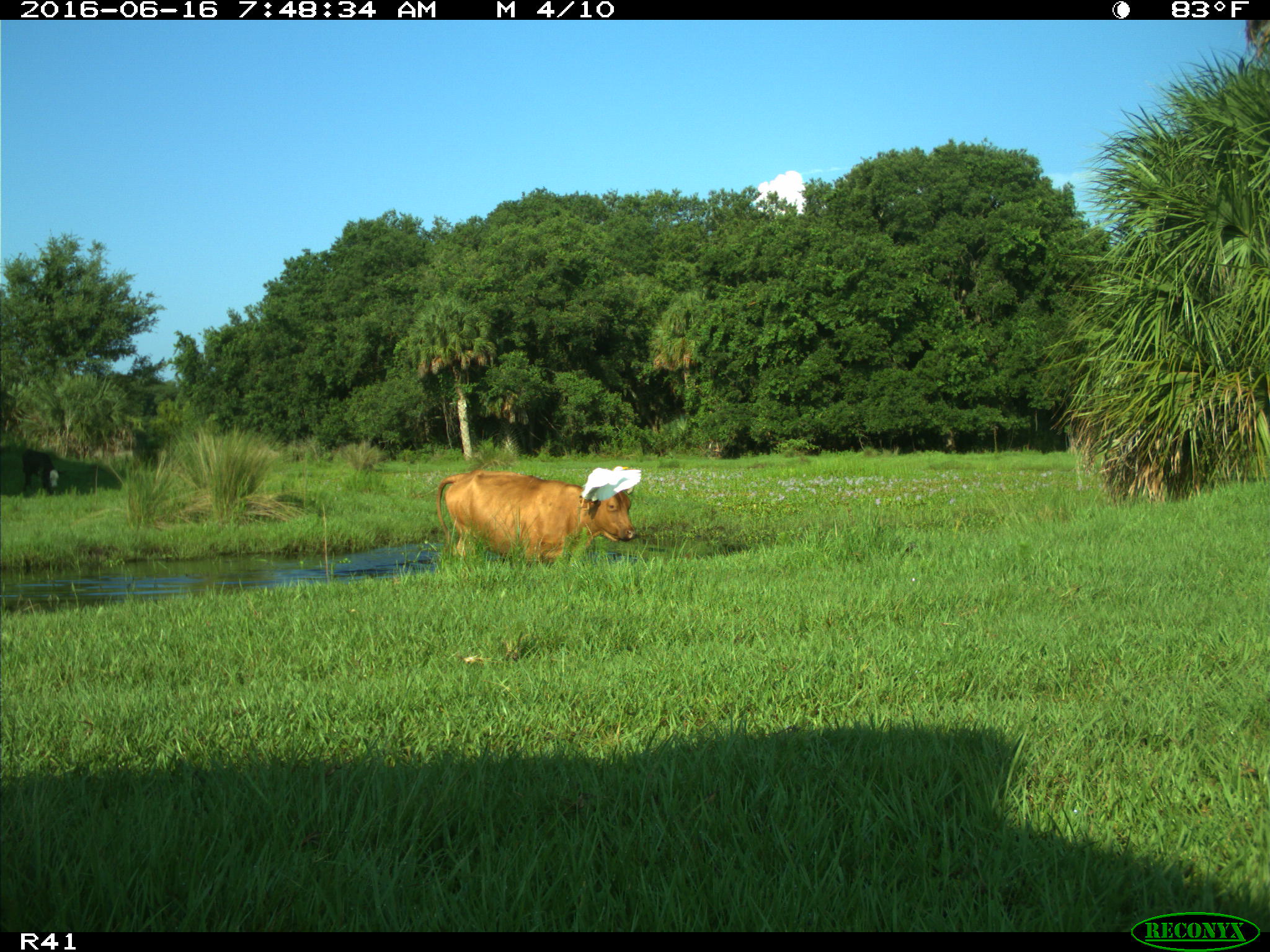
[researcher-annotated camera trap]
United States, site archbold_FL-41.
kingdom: Animalia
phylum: Chordata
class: Mammalia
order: Artiodactyla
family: Bovidae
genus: Bos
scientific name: Bos taurus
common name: domestic cow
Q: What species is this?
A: Bos taurus (domestic cow).